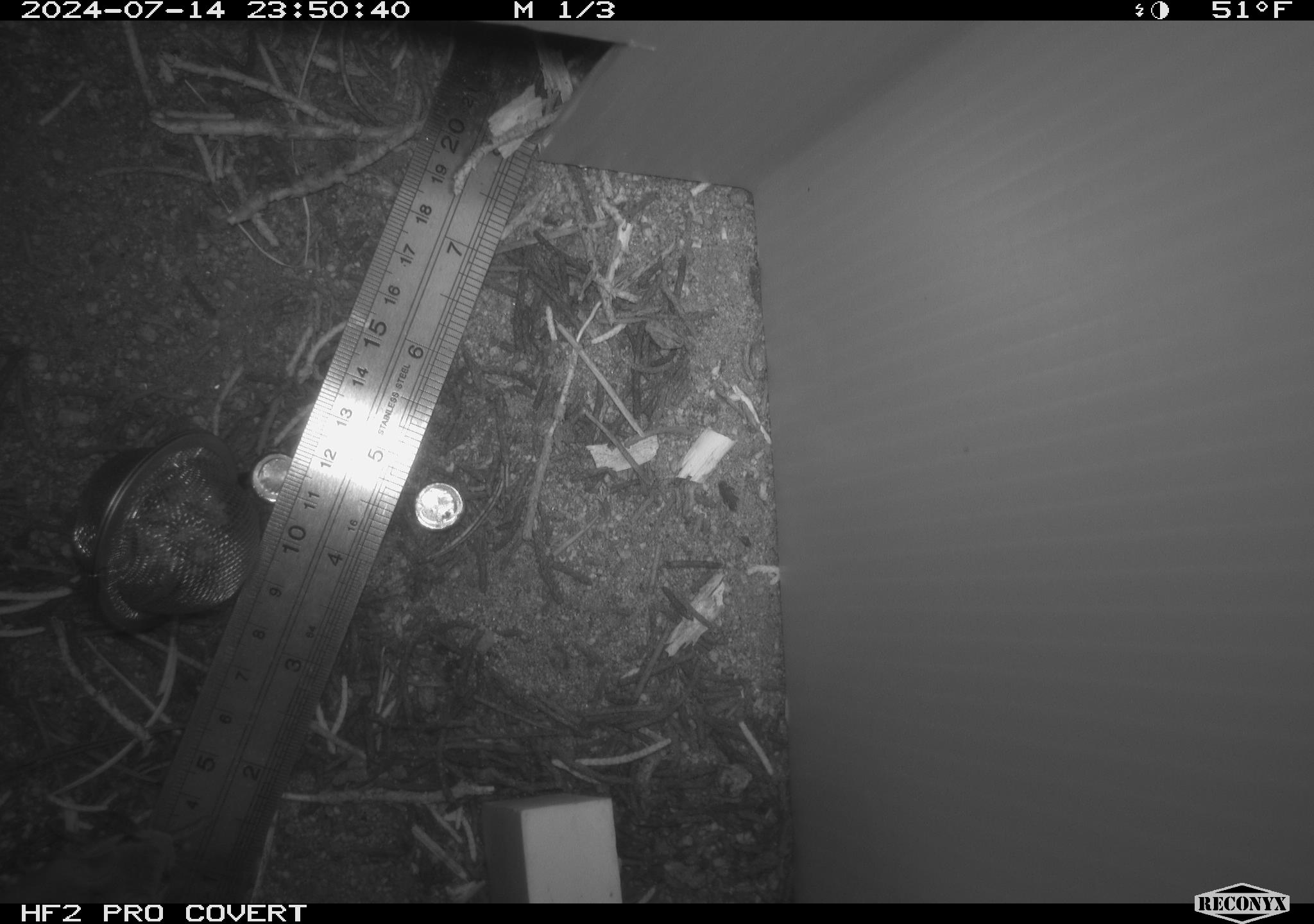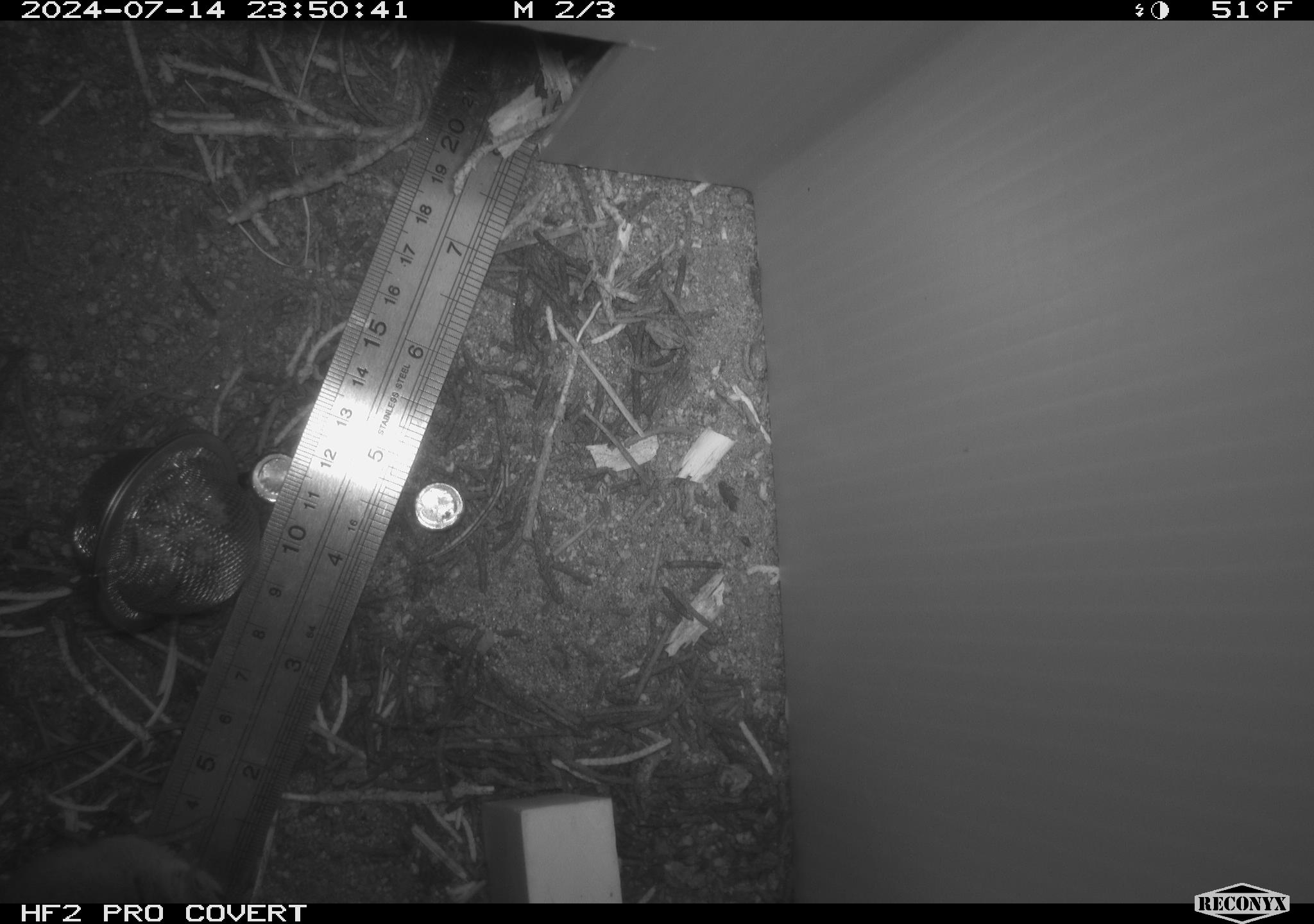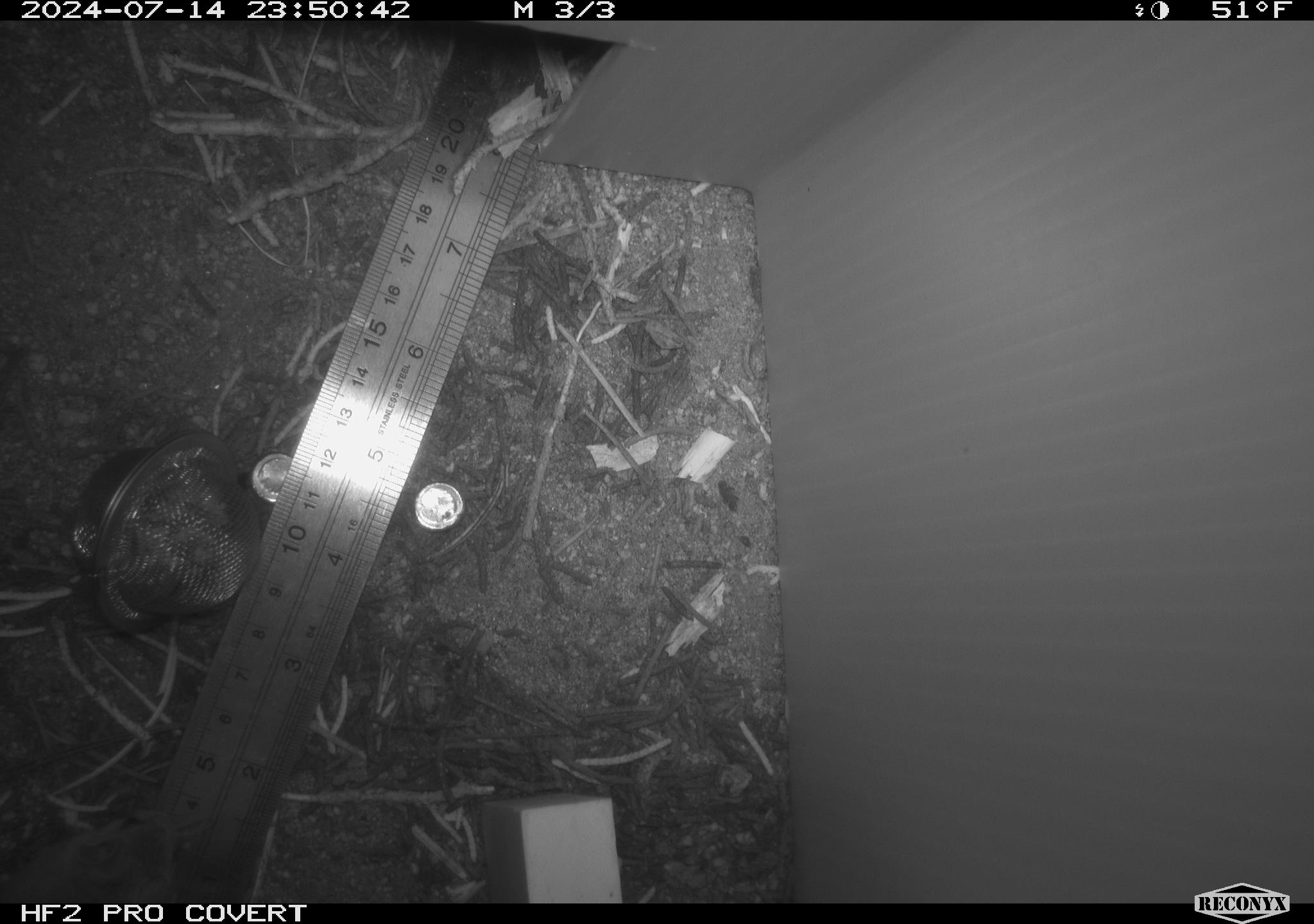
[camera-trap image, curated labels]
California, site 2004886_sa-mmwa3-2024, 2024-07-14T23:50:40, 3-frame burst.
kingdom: Animalia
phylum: Chordata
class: Mammalia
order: Rodentia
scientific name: Rodentia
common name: mouse species